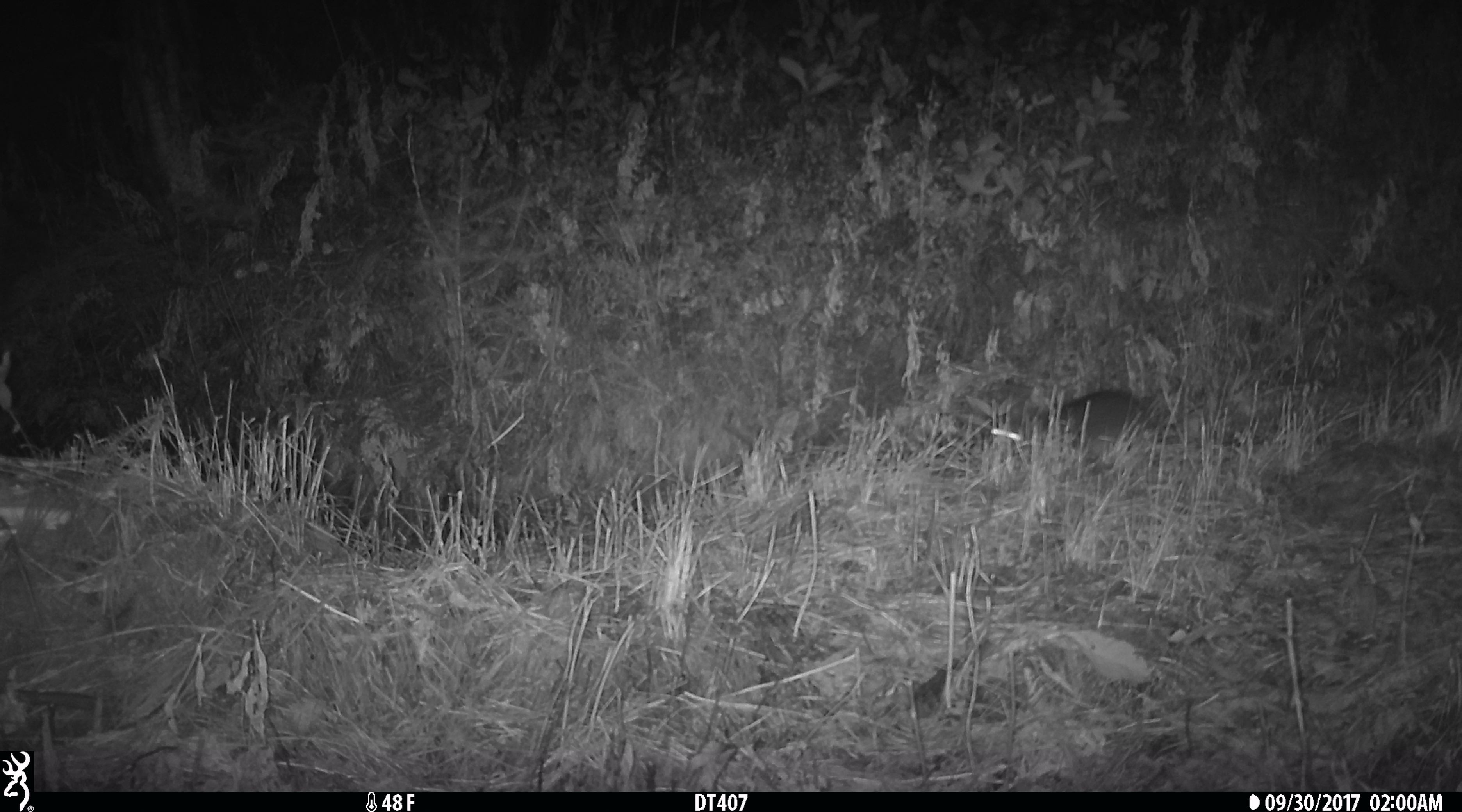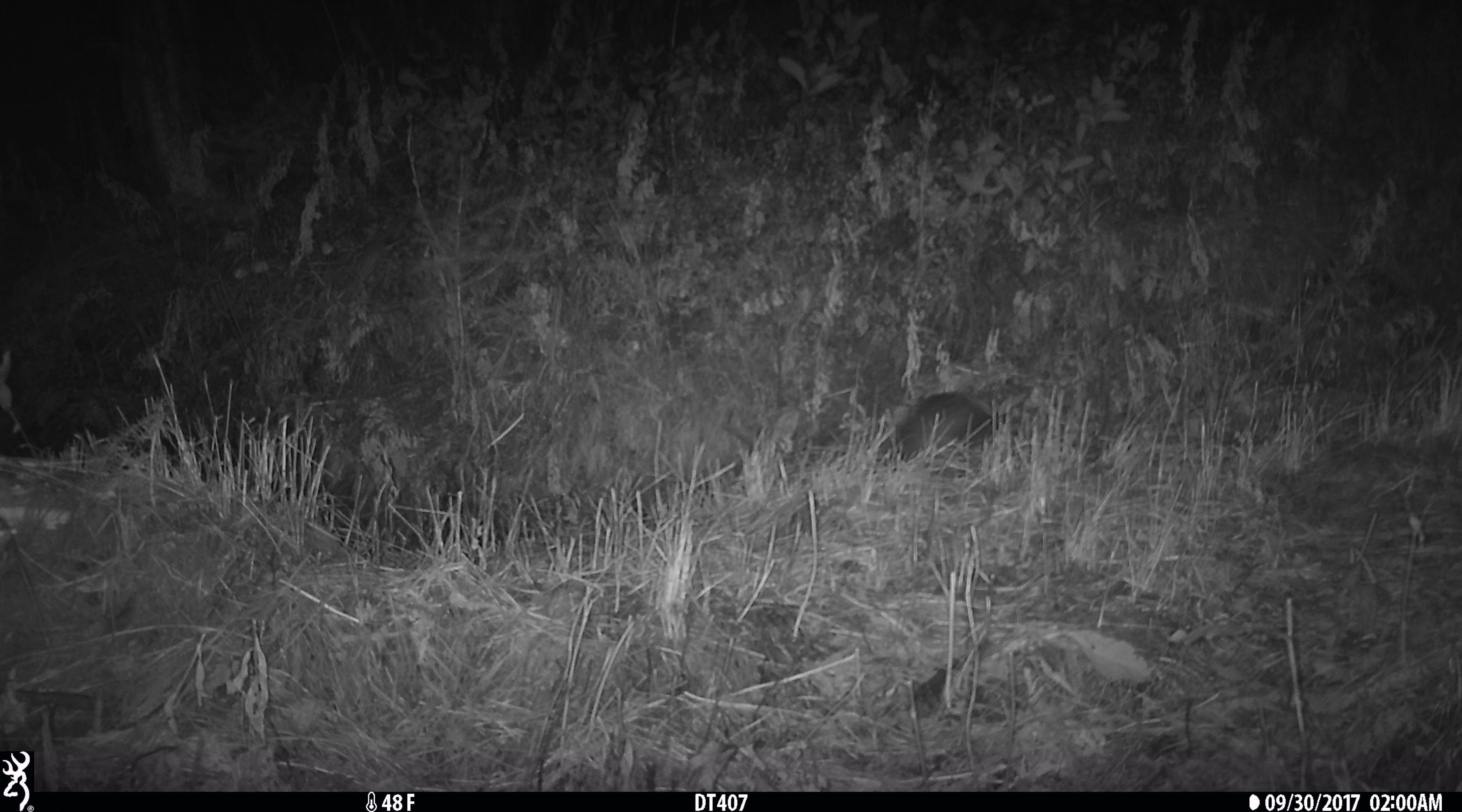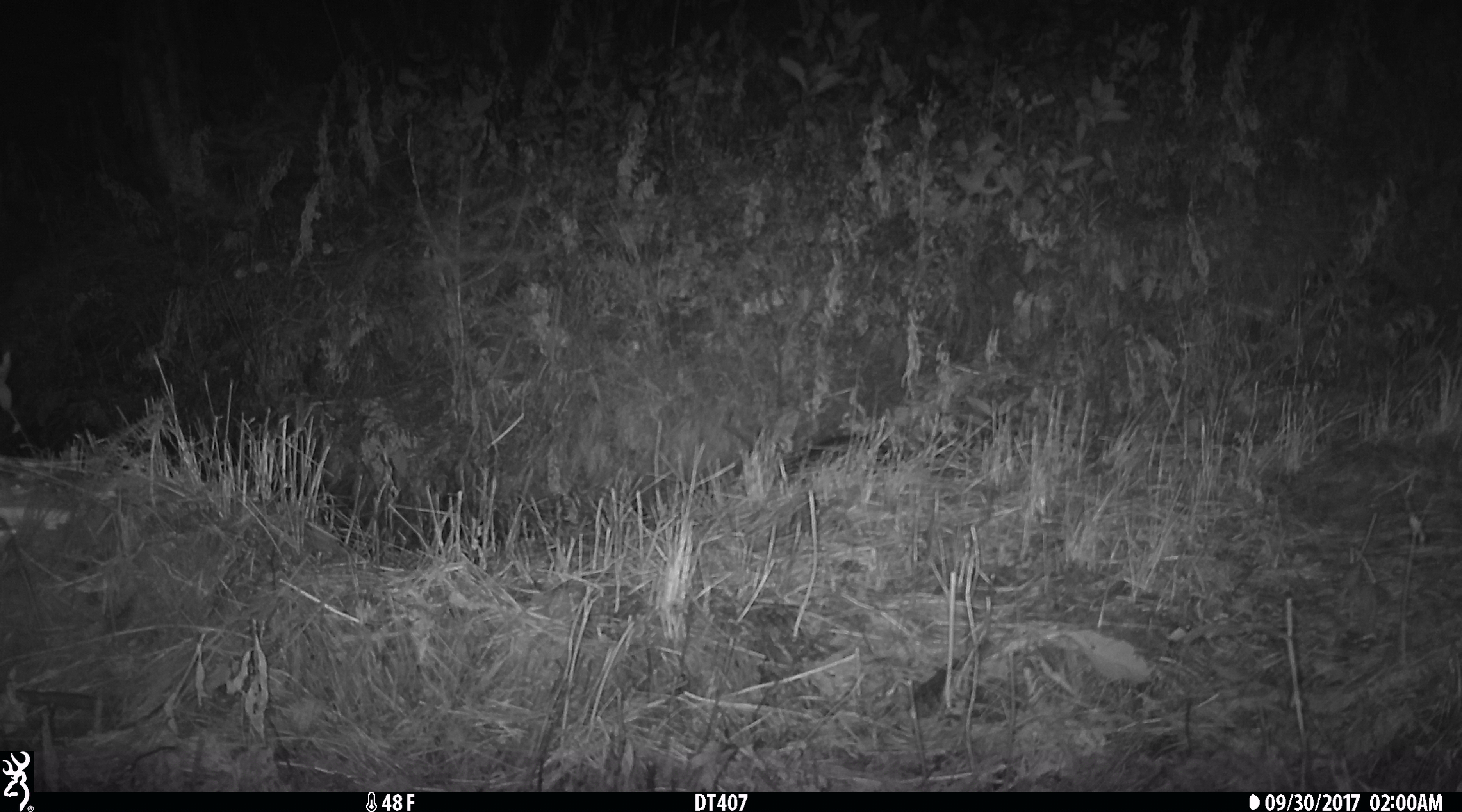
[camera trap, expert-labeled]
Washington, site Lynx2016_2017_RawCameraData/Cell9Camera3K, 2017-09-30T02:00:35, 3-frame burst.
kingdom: Animalia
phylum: Chordata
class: Mammalia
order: Lagomorpha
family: Leporidae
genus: Lepus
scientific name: Lepus americanus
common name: snowshoe hare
Lepus americanus (snowshoe hare). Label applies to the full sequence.